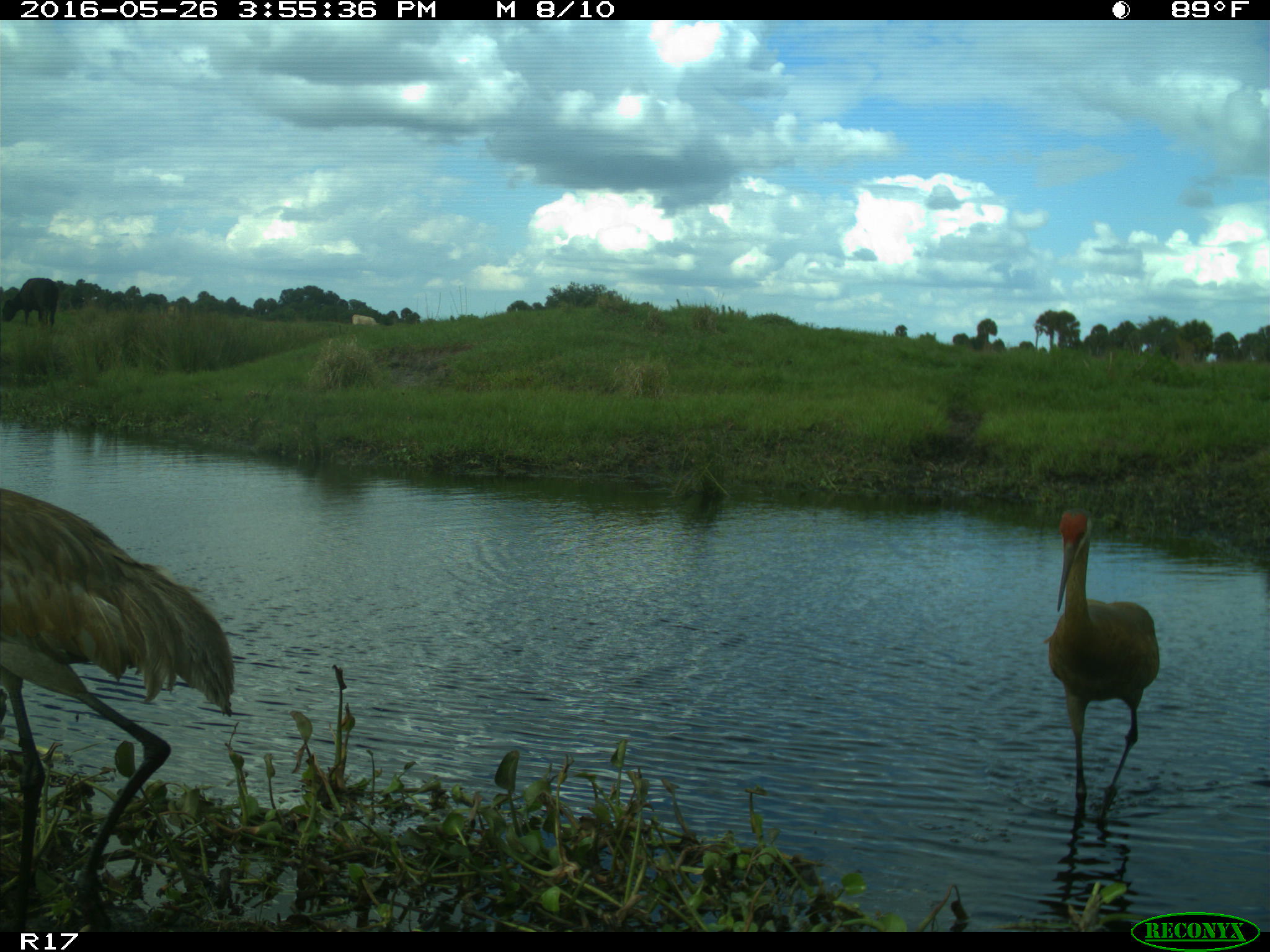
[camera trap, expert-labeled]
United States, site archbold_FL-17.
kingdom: Animalia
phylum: Chordata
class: Mammalia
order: Artiodactyla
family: Bovidae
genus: Bos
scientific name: Bos taurus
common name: domestic cow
Bos taurus (domestic cow).